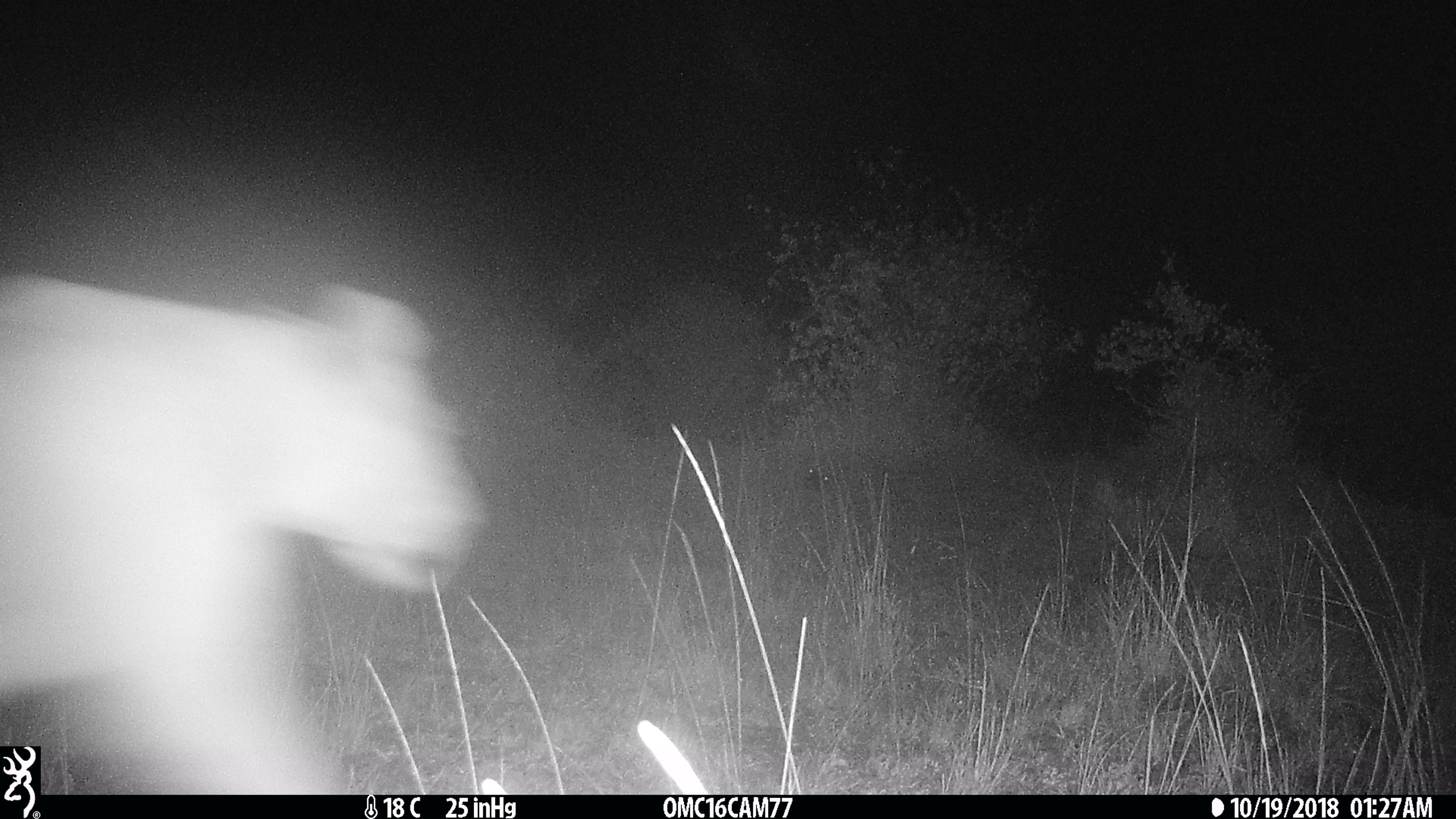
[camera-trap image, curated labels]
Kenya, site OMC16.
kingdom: Animalia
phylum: Chordata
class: Mammalia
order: Carnivora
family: Felidae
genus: Panthera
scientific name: Panthera leo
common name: female lion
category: lion female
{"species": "lion female (female lion) (Panthera leo)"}